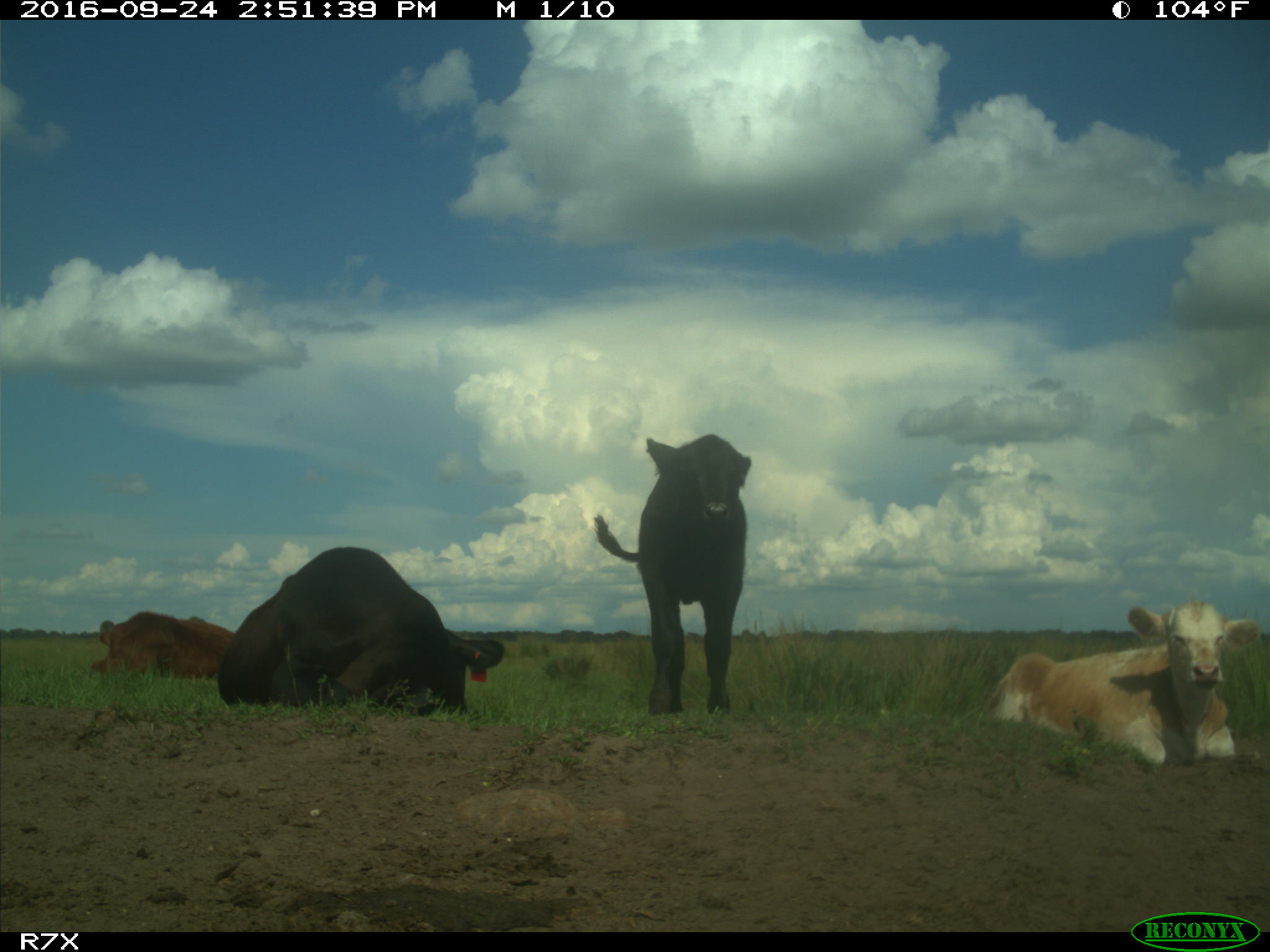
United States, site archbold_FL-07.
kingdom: Animalia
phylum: Chordata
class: Mammalia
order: Artiodactyla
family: Bovidae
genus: Bos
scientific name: Bos taurus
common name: domestic cow